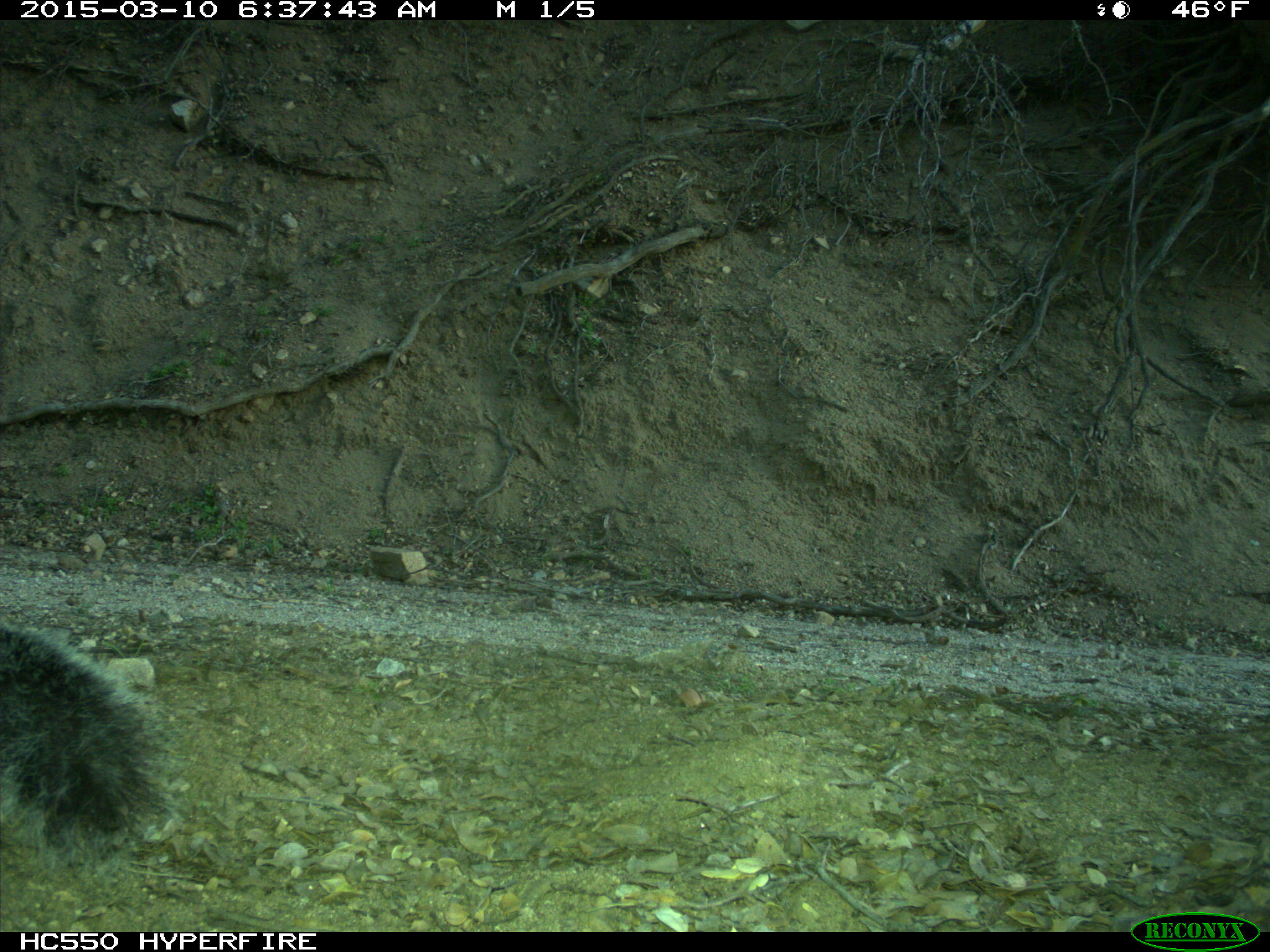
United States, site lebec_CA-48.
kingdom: Animalia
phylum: Chordata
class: Mammalia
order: Rodentia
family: Sciuridae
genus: Sciurus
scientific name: Sciurus carolinensis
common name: eastern gray squirrel